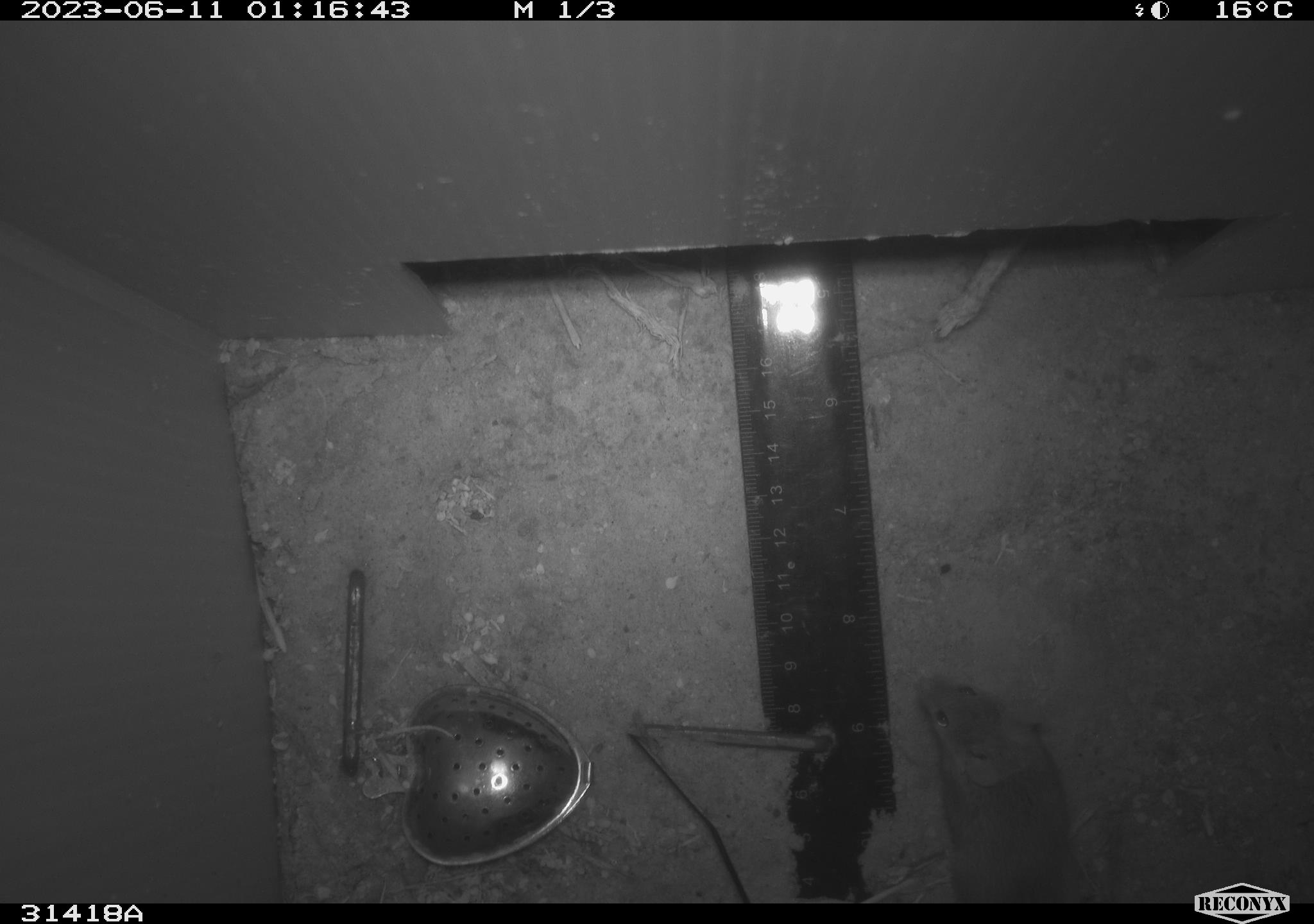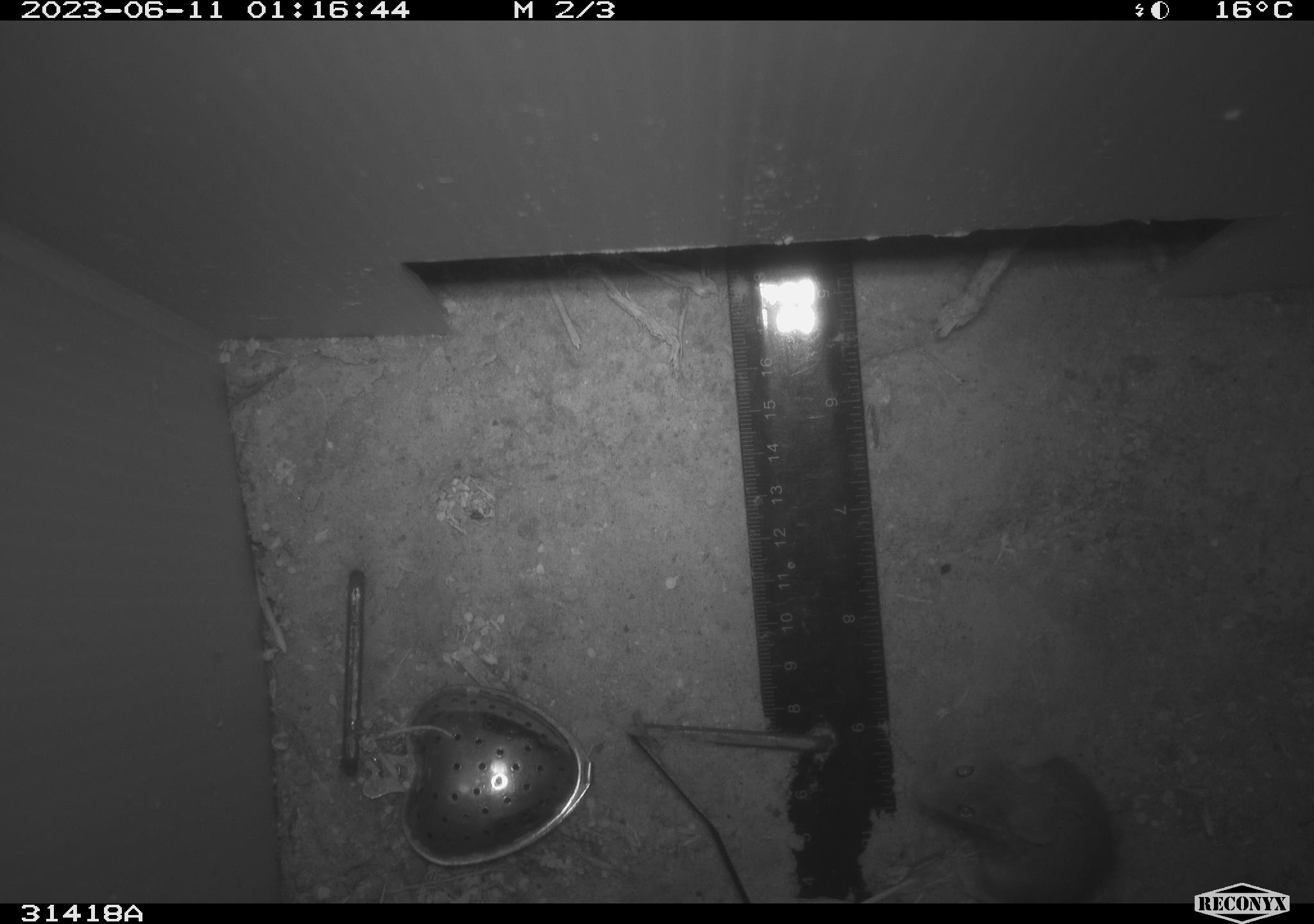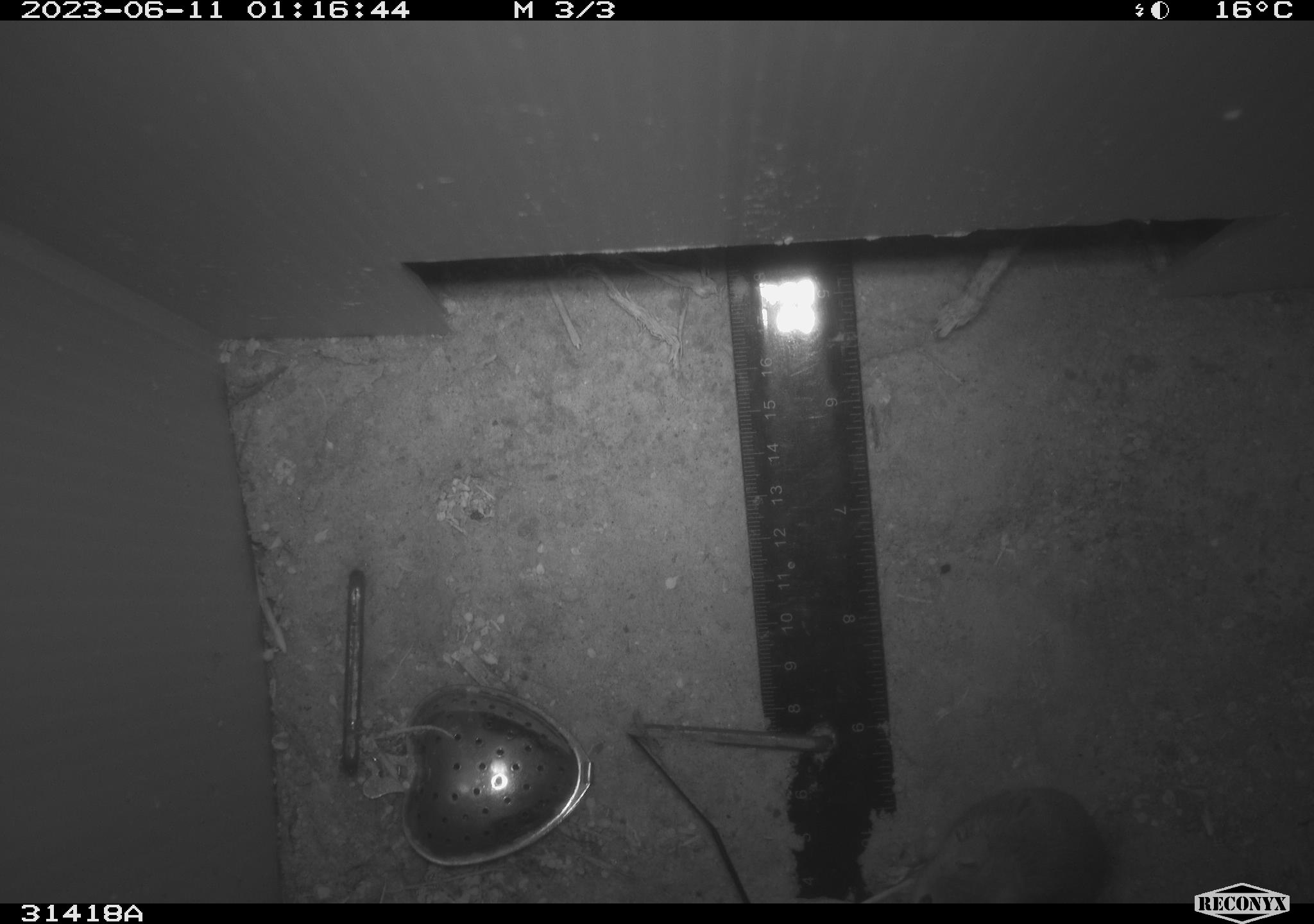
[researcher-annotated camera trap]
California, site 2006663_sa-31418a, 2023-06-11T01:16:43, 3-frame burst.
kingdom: Animalia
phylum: Chordata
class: Mammalia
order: Rodentia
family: Cricetidae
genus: Peromyscus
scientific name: Peromyscus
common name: deer mice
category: peromyscus species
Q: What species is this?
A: Peromyscus species (deer mice) (Peromyscus).